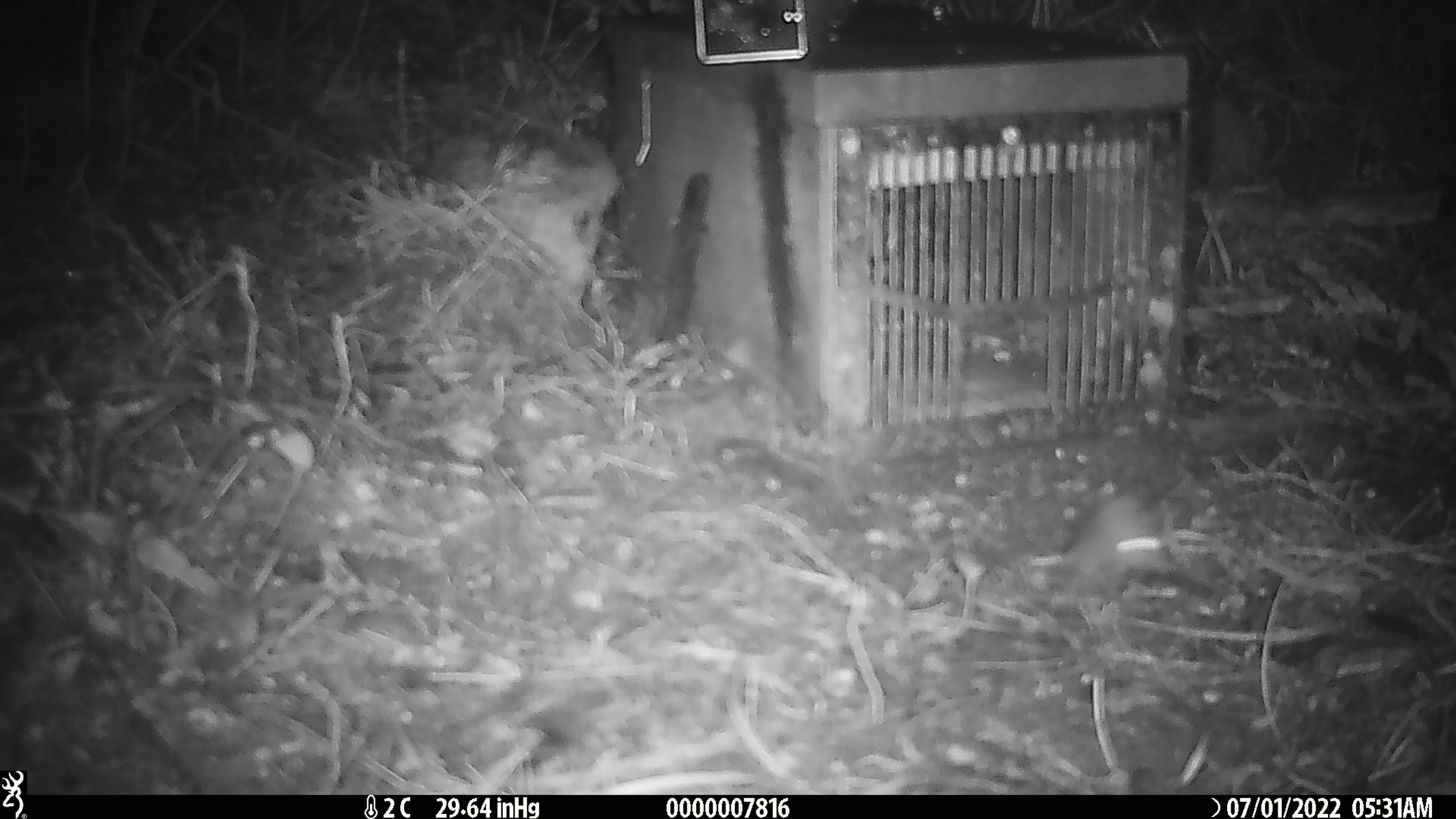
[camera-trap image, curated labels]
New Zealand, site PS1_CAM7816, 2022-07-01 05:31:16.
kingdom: Animalia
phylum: Chordata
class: Mammalia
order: Rodentia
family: Muridae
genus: Mus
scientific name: Mus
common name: mouse